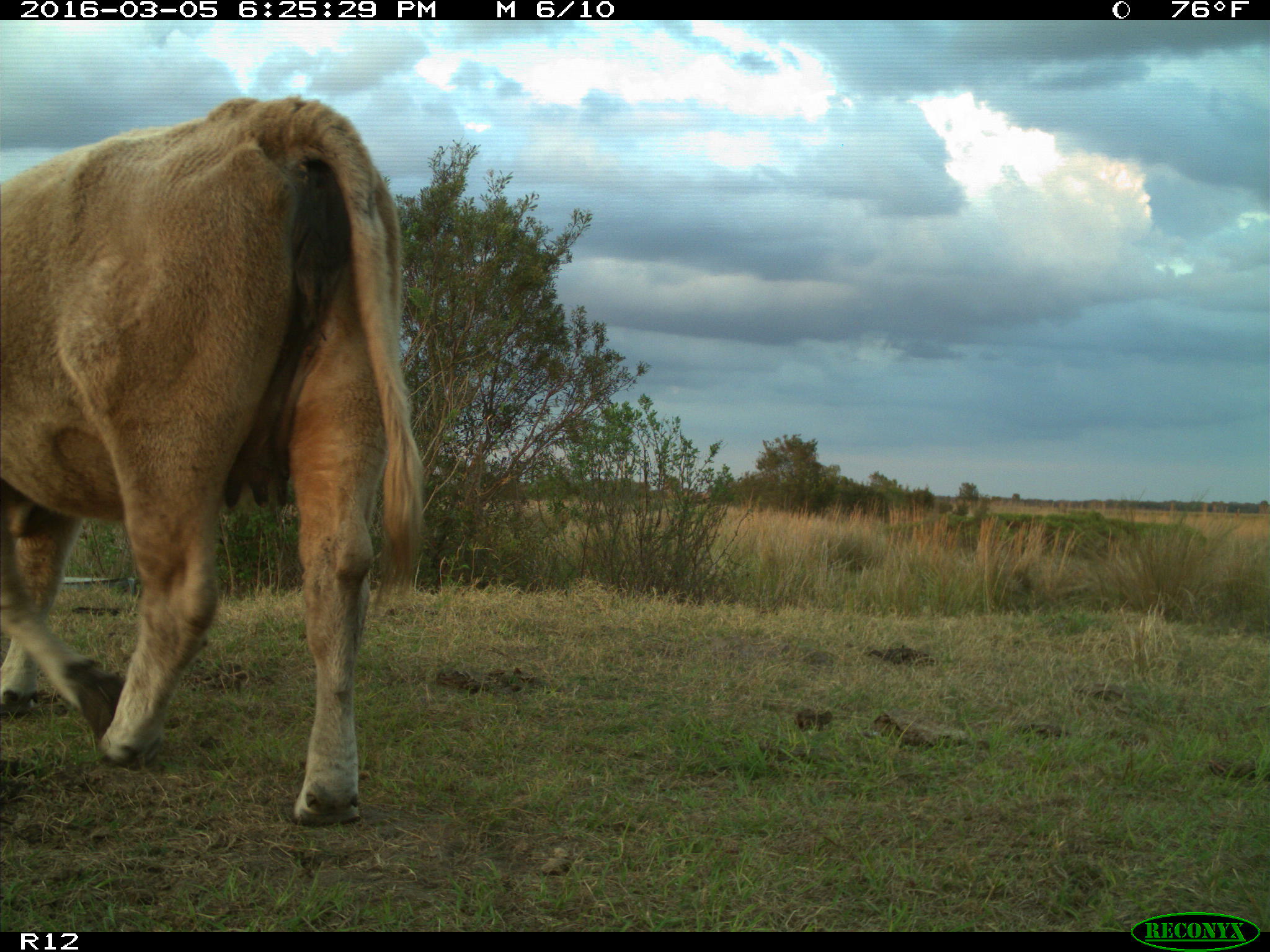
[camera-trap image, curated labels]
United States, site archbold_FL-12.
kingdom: Animalia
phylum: Chordata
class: Mammalia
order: Artiodactyla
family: Bovidae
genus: Bos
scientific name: Bos taurus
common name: domestic cow